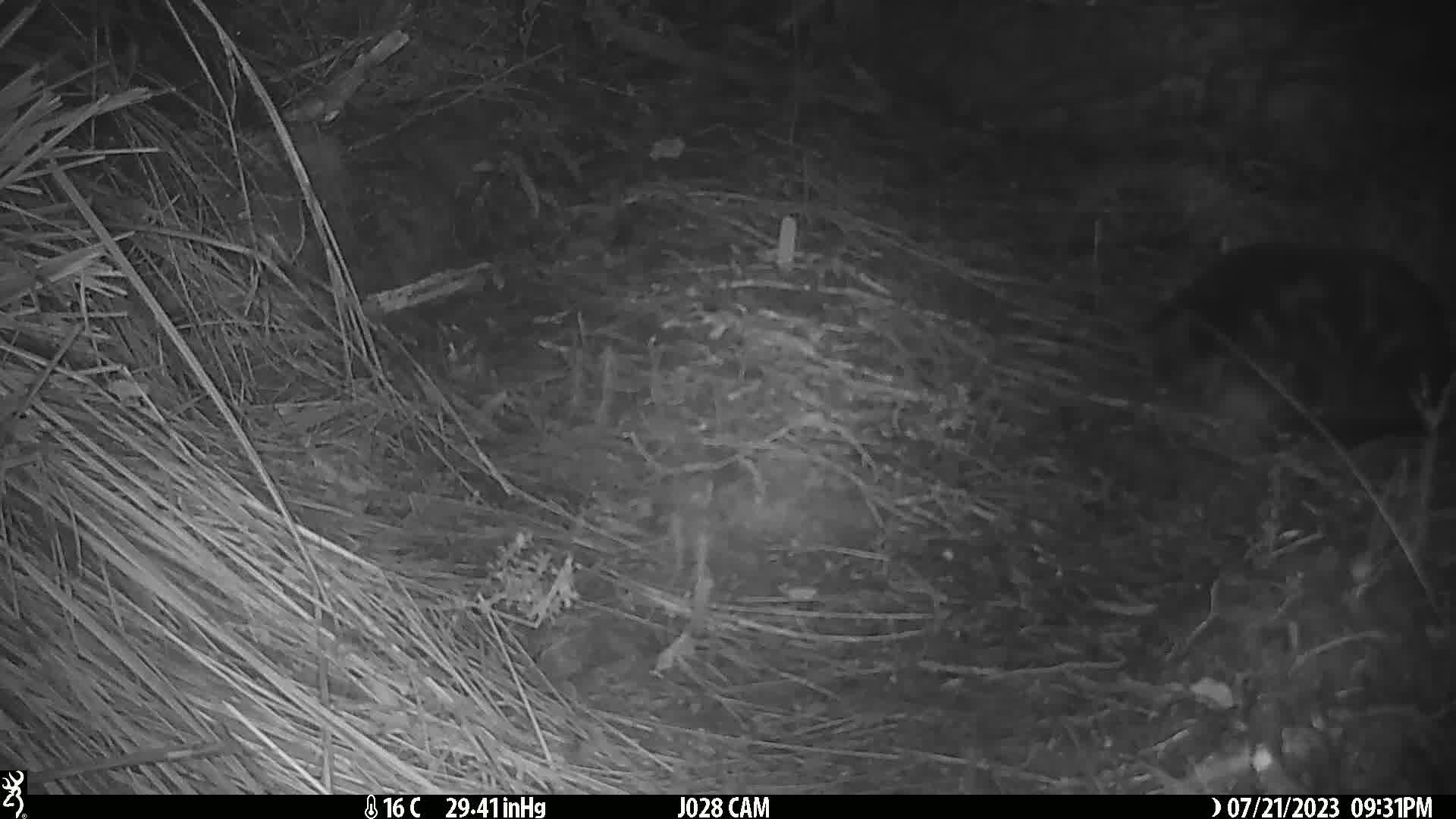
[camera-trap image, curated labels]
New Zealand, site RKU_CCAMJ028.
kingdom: Animalia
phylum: Chordata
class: Mammalia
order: Carnivora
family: Felidae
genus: Felis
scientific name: Felis catus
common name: domestic cat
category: cat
Cat (domestic cat) (Felis catus).